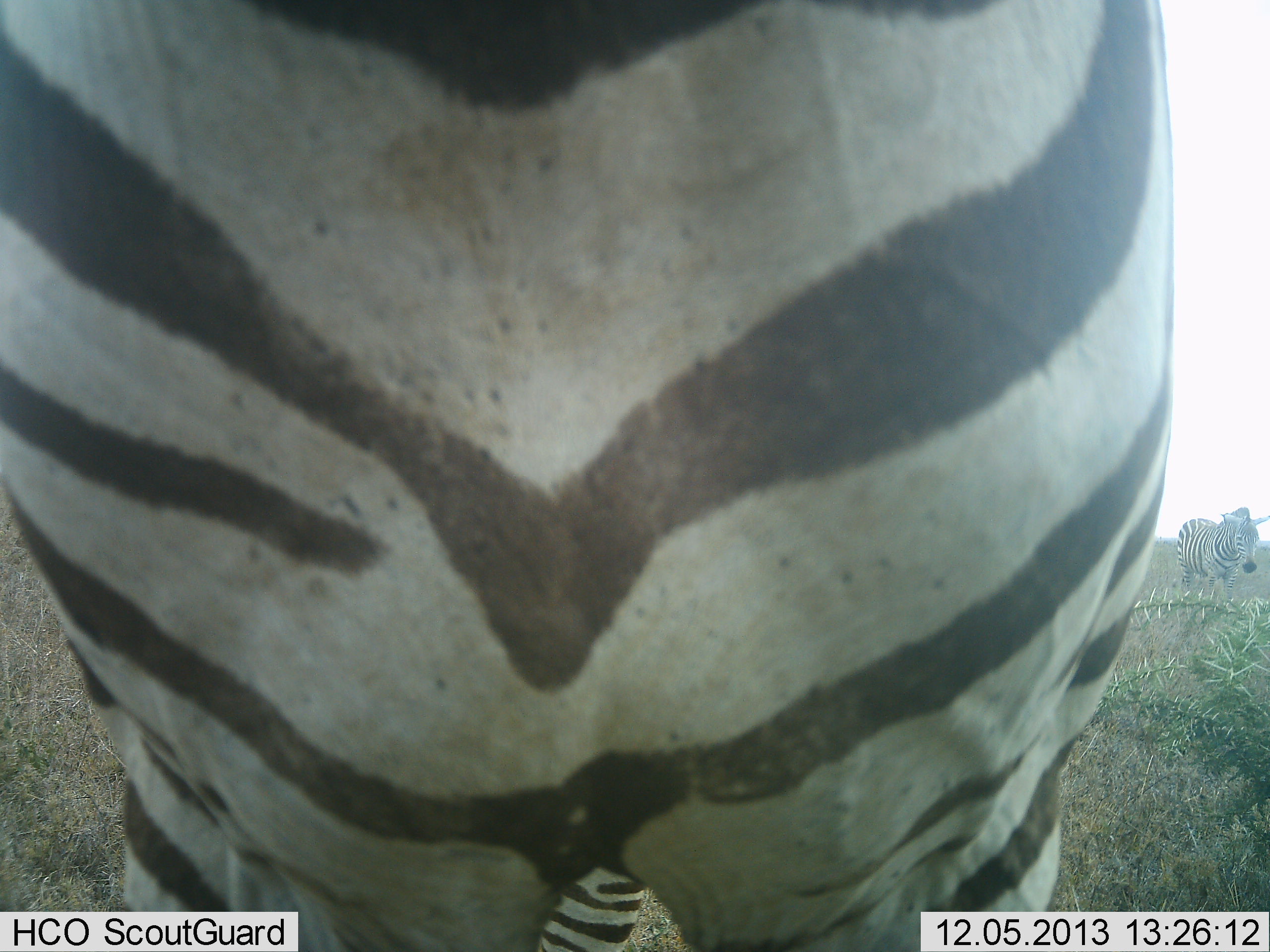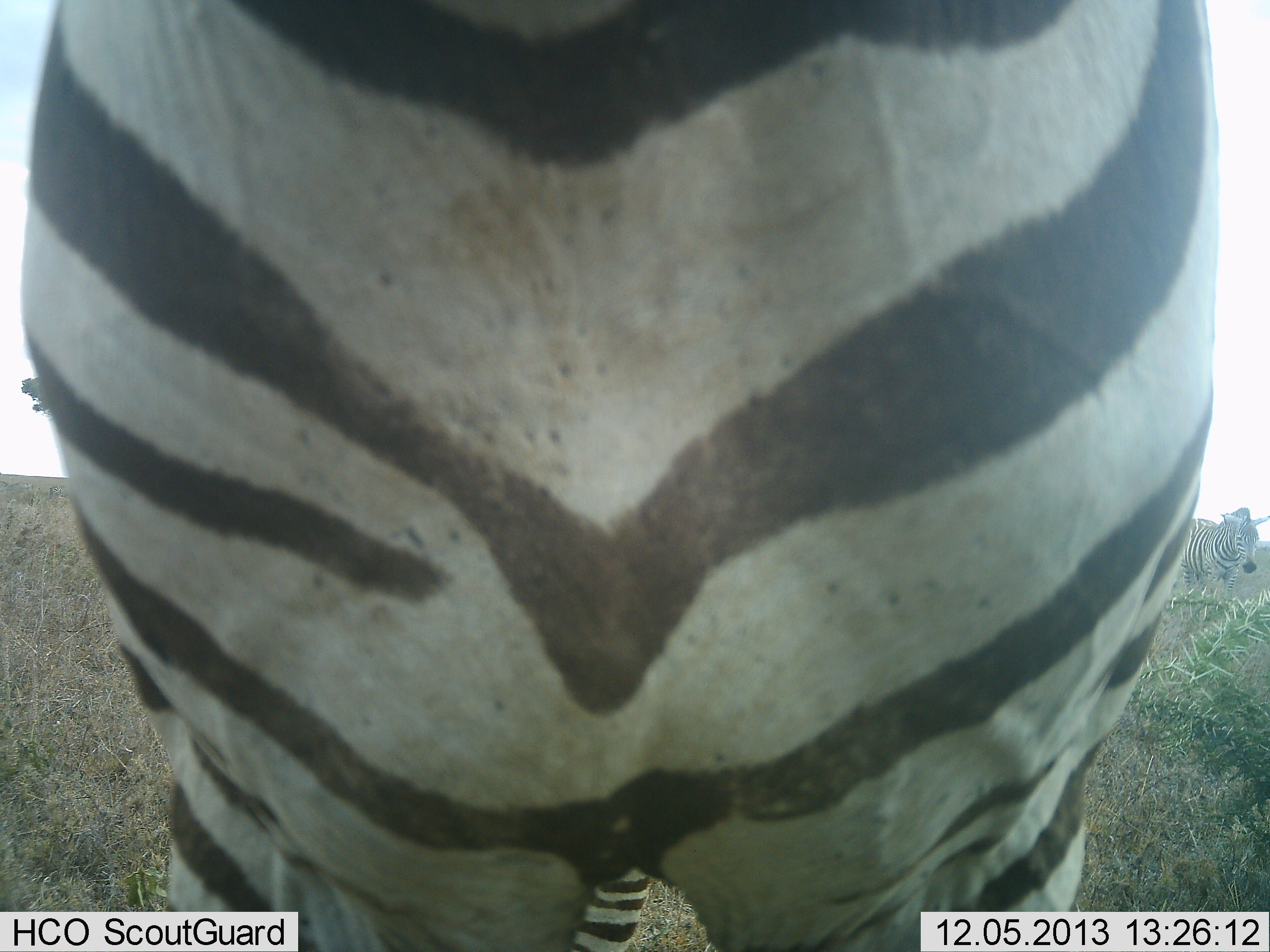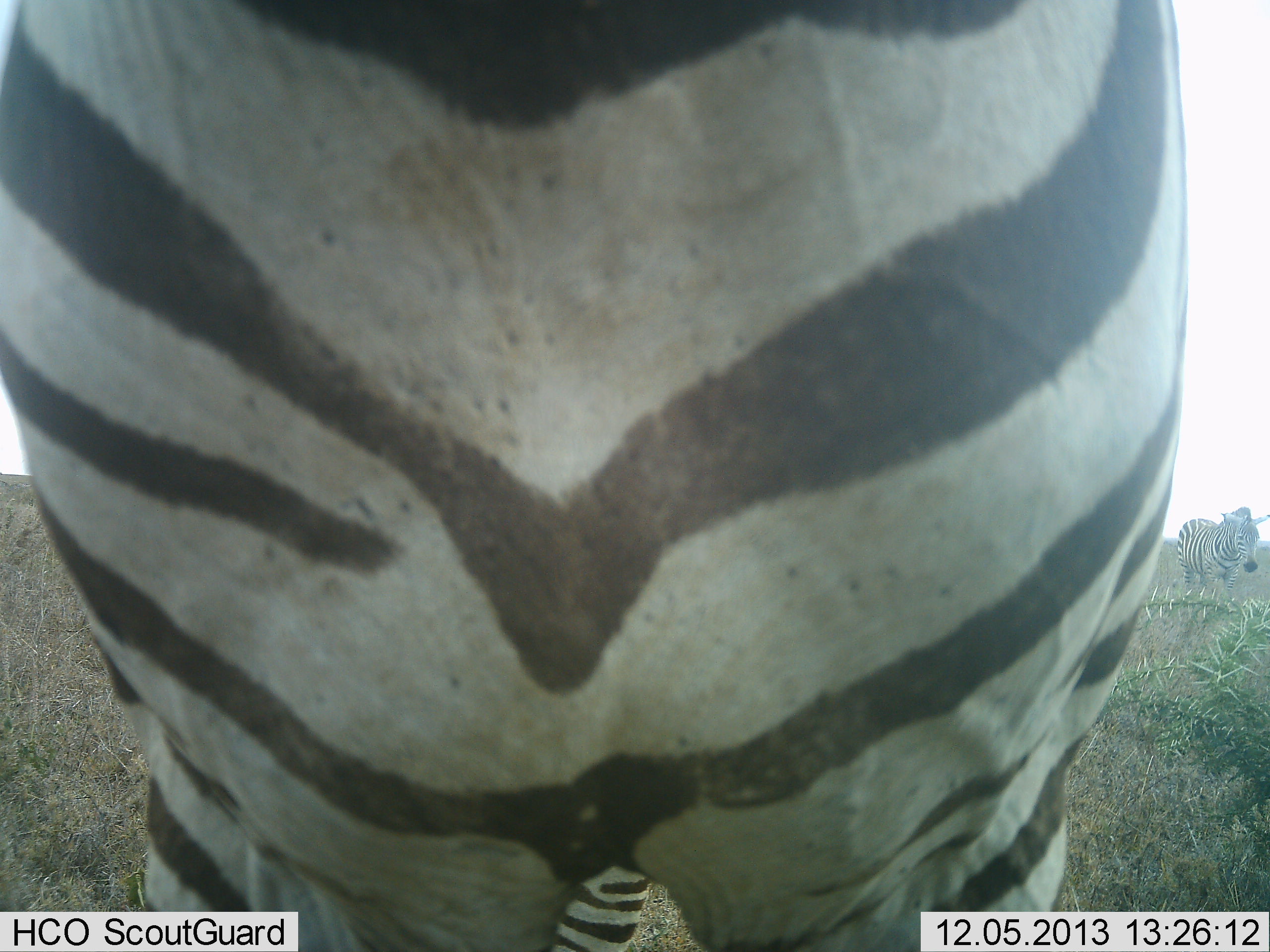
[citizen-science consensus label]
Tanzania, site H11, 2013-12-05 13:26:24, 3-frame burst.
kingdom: Animalia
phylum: Chordata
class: Mammalia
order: Perissodactyla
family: Equidae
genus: Equus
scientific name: Equus quagga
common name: plains zebra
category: zebra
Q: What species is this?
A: Zebra (plains zebra) (Equus quagga).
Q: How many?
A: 2.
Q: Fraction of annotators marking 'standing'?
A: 100%.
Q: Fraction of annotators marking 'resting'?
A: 0%.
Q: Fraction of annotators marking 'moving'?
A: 0%.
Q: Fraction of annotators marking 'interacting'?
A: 0%.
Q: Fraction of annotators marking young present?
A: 0%.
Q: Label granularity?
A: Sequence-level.